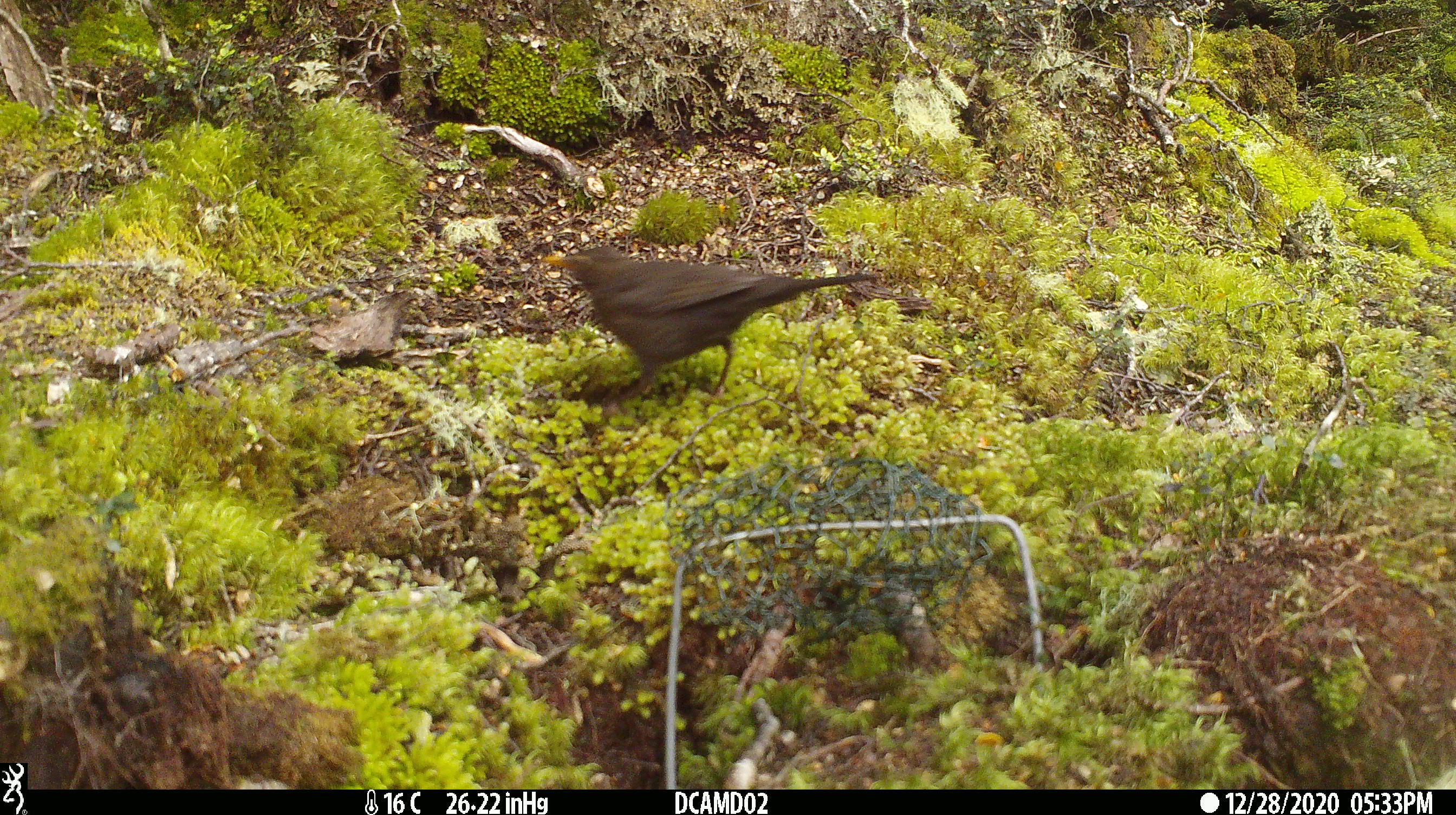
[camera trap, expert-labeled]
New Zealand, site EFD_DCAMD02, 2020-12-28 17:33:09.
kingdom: Animalia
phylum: Chordata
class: Aves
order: Passeriformes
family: Turdidae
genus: Turdus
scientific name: Turdus merula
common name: eurasian blackbird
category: blackbird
Blackbird (eurasian blackbird) (Turdus merula).